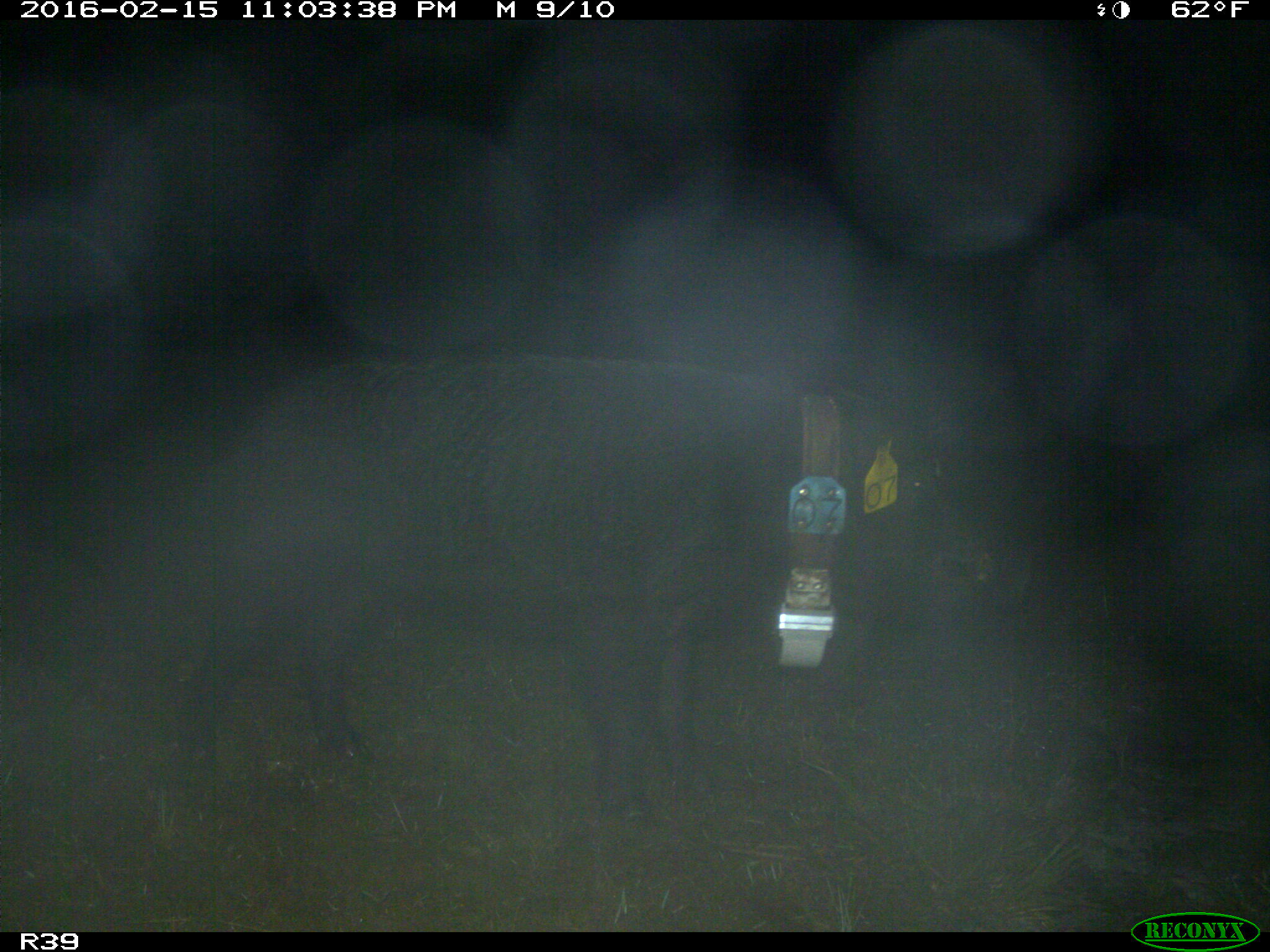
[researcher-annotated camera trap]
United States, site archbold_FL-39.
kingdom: Animalia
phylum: Chordata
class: Mammalia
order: Artiodactyla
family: Suidae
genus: Sus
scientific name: Sus scrofa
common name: wild boar